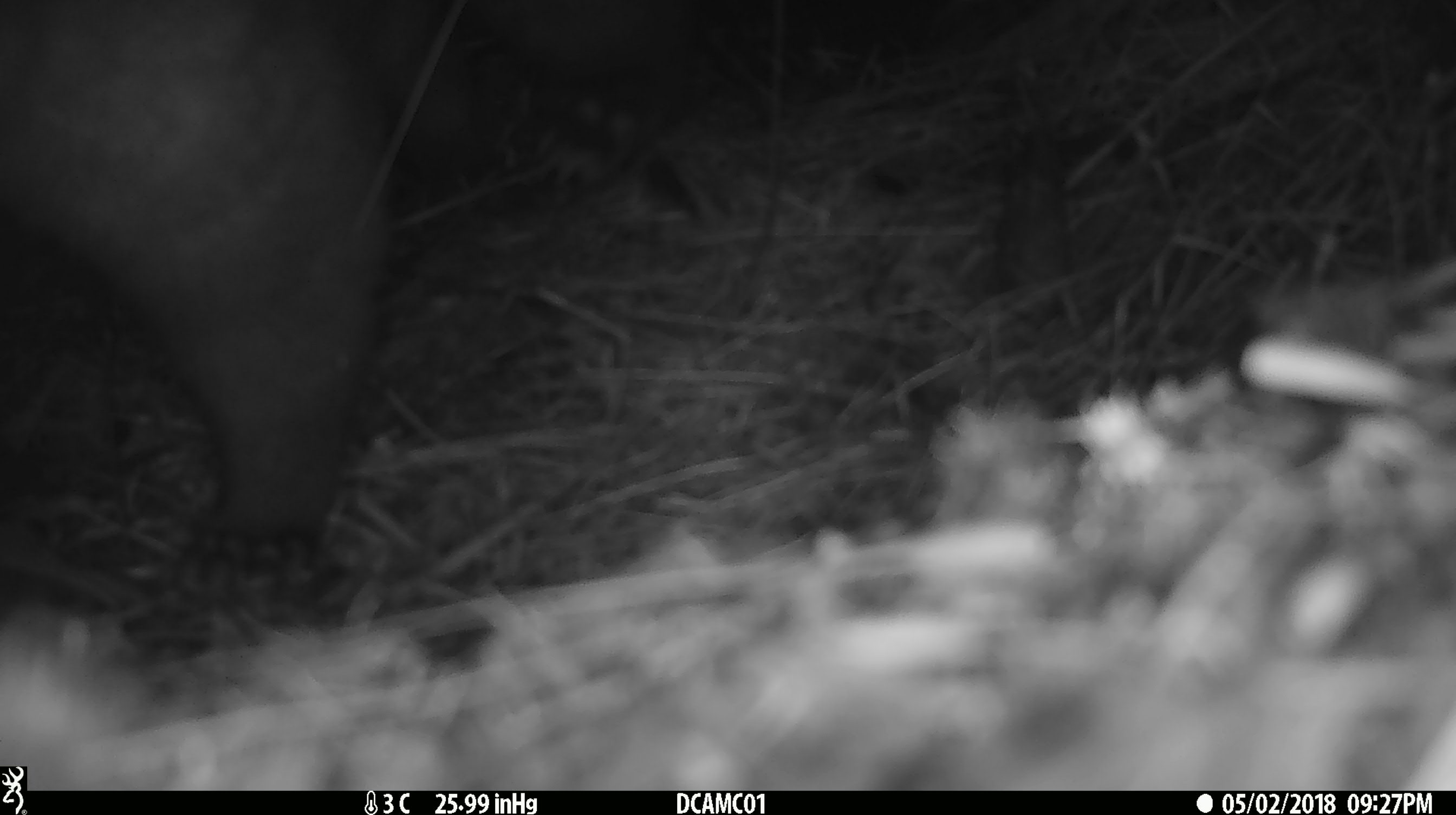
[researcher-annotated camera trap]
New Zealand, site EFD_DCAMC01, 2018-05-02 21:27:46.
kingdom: Animalia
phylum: Chordata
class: Mammalia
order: Diprotodontia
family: Phalangeridae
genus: Trichosurus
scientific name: Trichosurus vulpecula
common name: common brushtail possum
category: possum